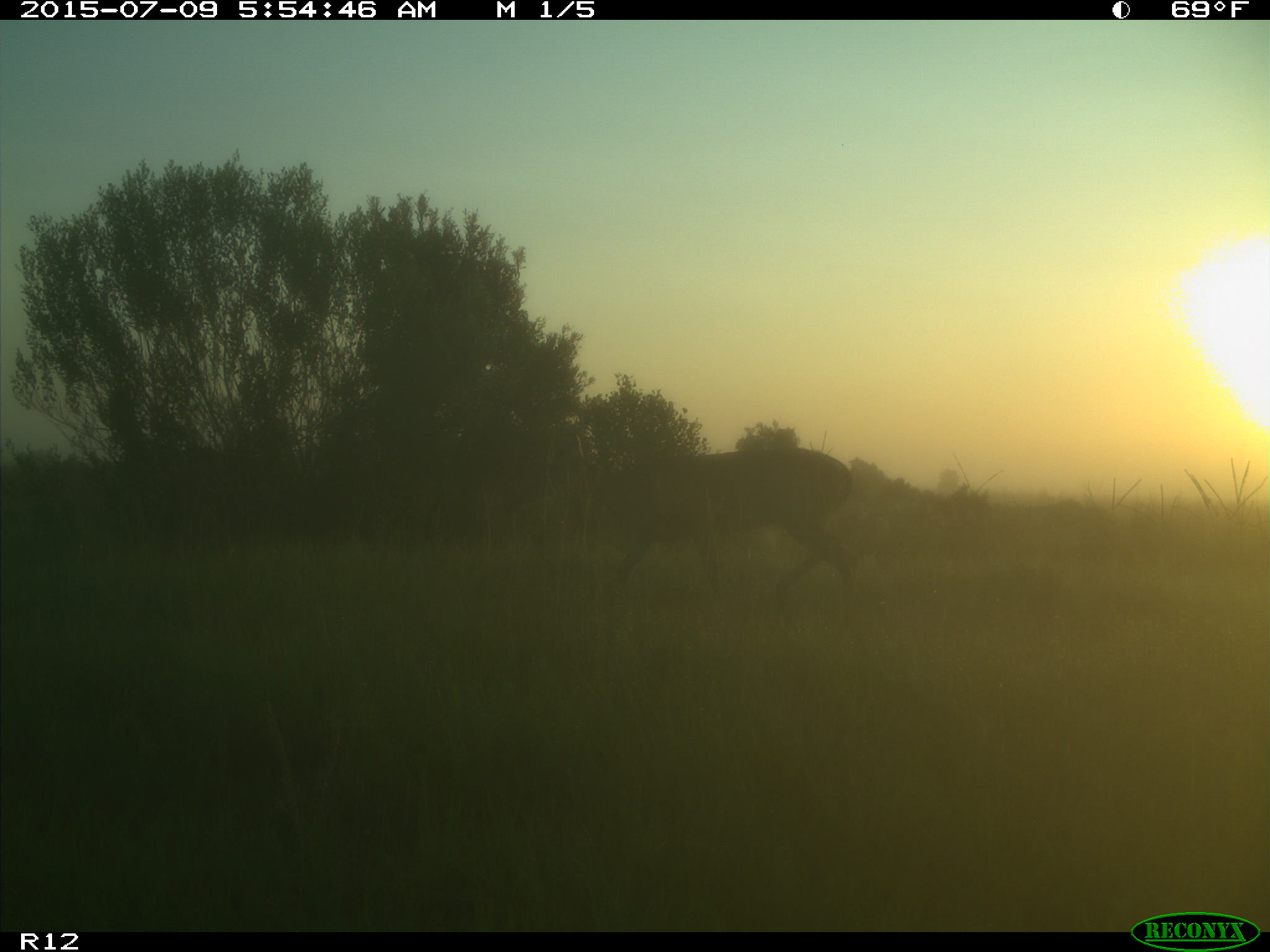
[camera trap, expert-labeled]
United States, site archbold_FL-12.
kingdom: Animalia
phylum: Chordata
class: Mammalia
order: Artiodactyla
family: Cervidae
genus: Odocoileus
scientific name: Odocoileus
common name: deer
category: unidentified deer